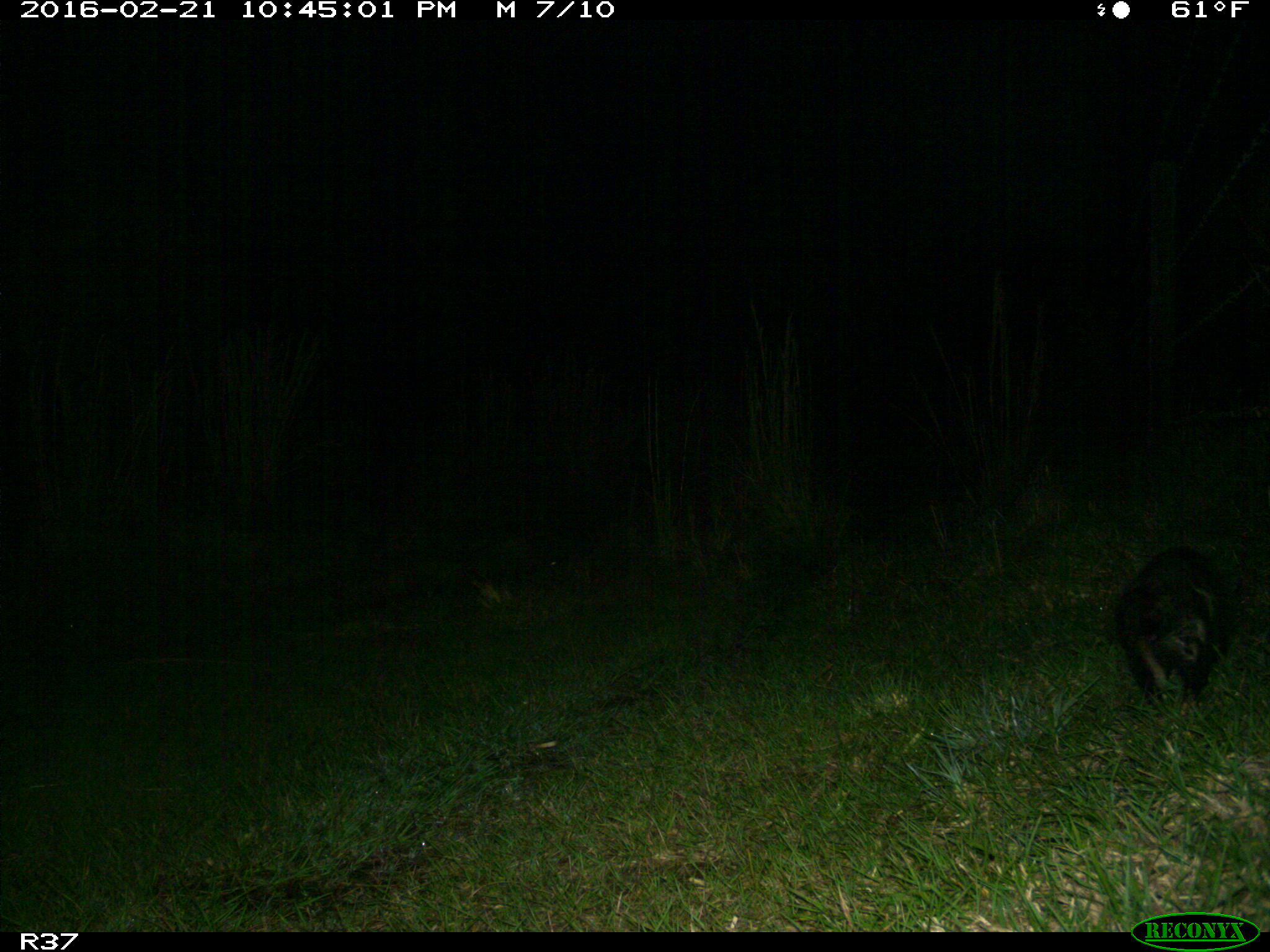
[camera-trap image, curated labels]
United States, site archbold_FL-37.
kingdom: Animalia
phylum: Chordata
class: Mammalia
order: Didelphimorphia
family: Didelphidae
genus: Didelphis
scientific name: Didelphis virginiana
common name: virginia opossum